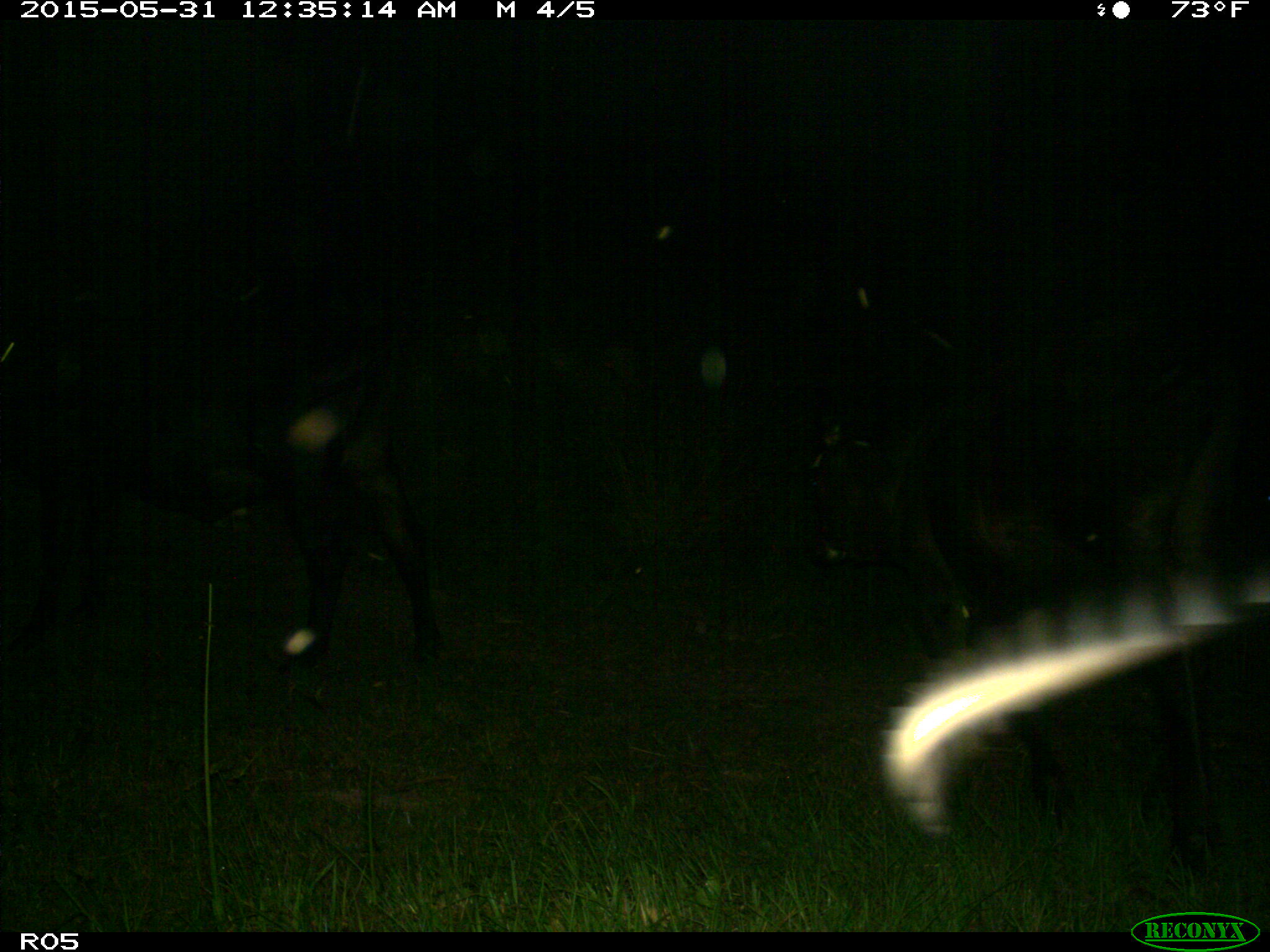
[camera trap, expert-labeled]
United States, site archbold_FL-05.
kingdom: Animalia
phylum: Chordata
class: Mammalia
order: Artiodactyla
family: Bovidae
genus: Bos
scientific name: Bos taurus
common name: domestic cow